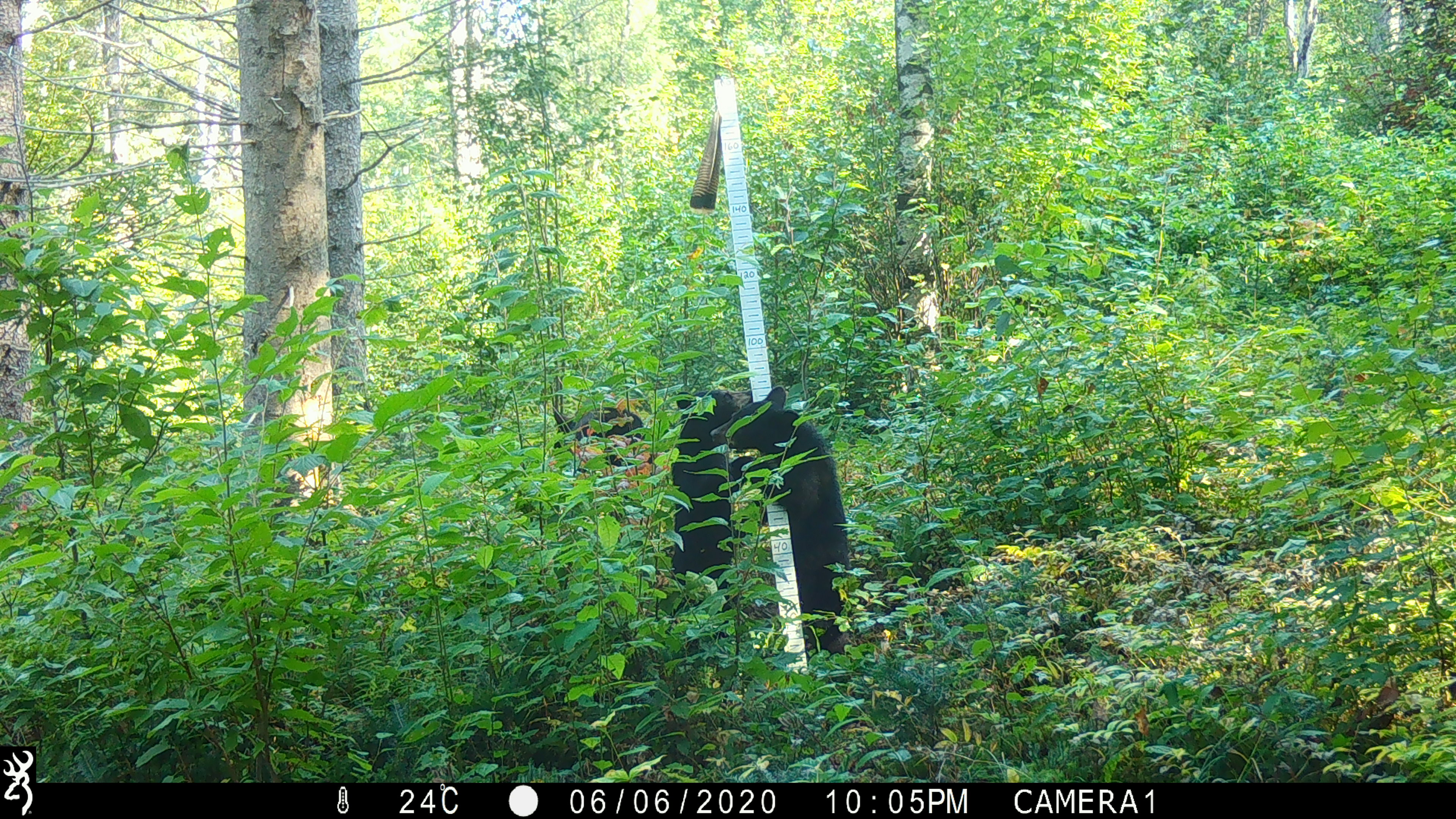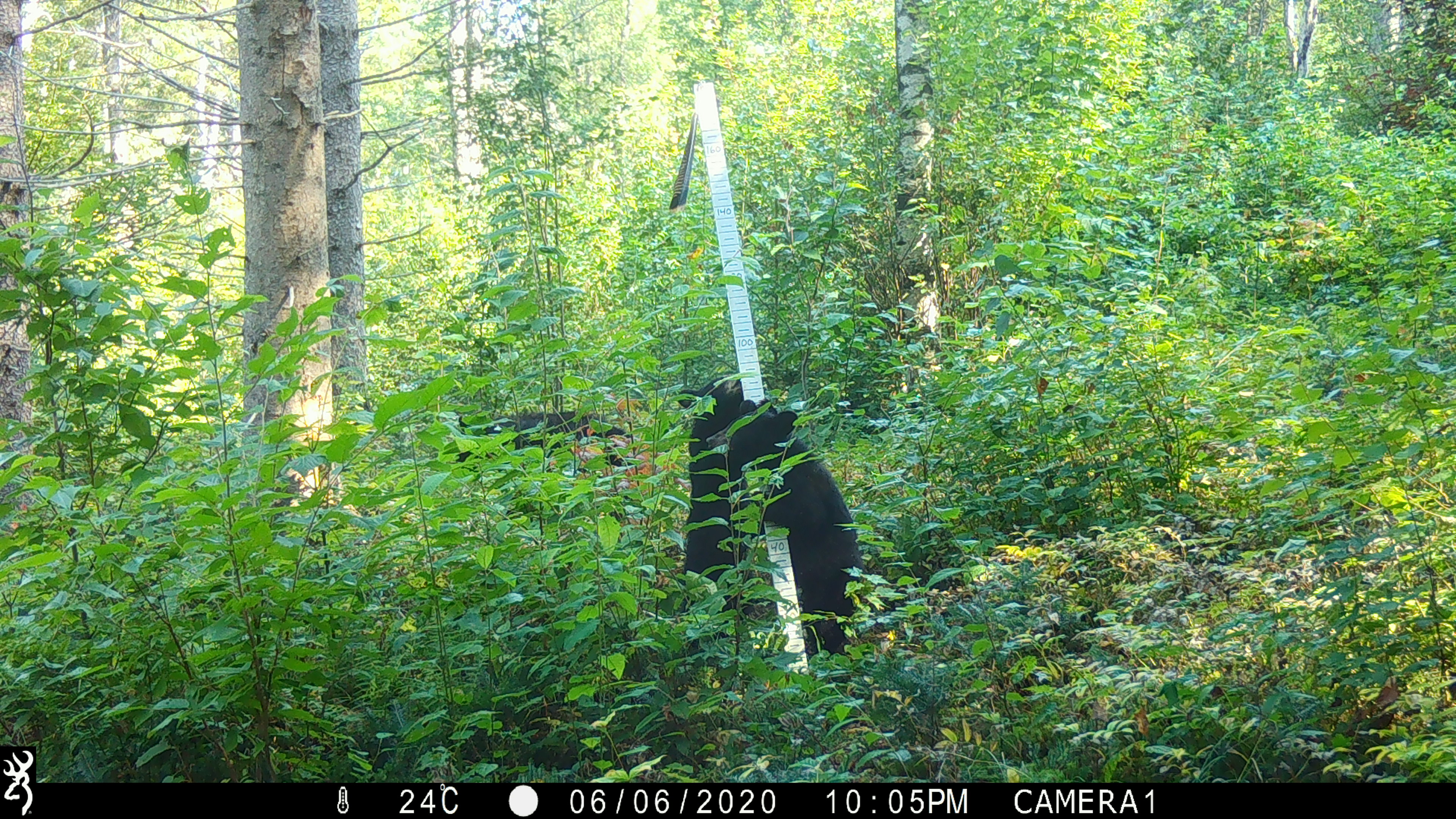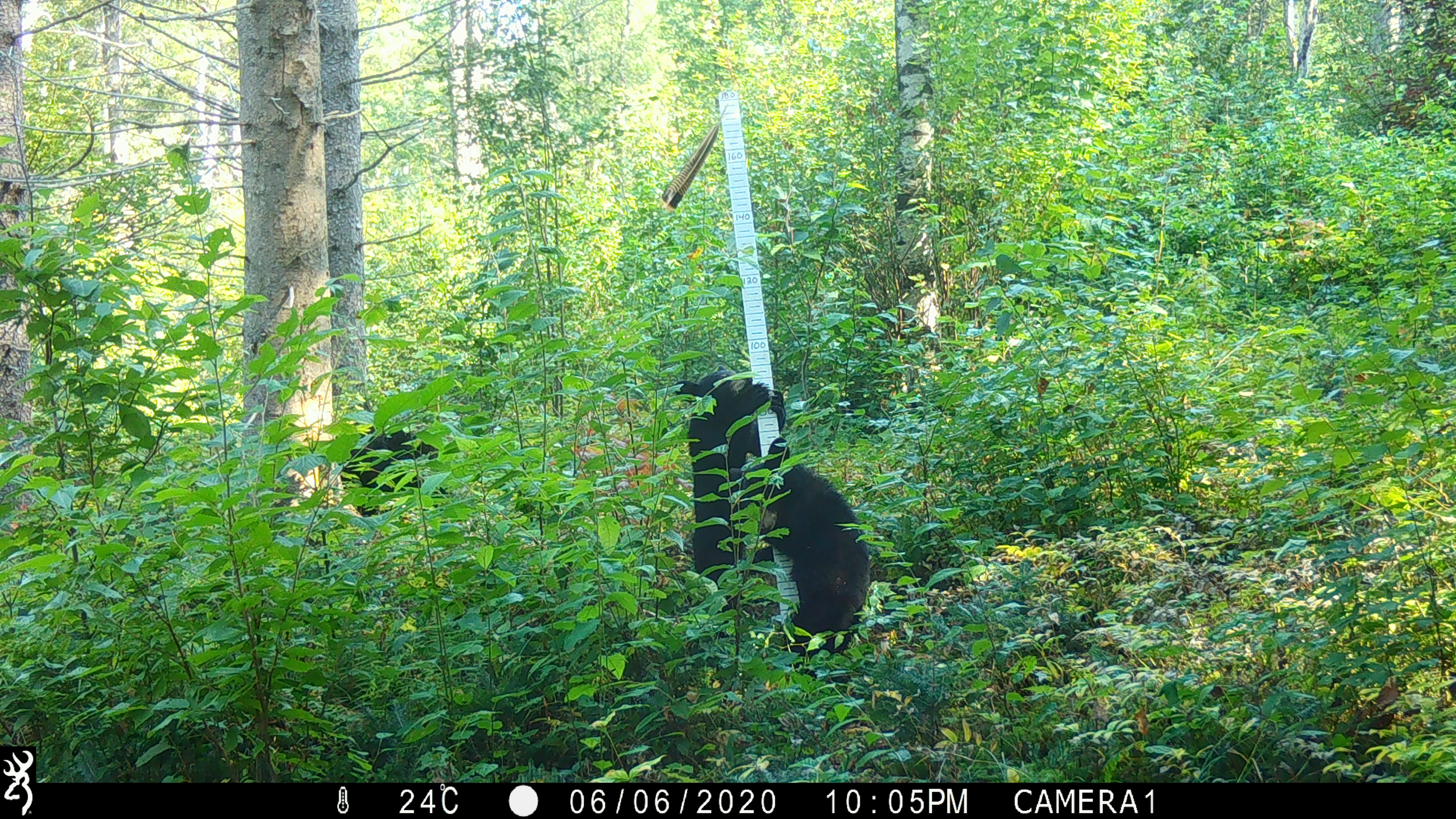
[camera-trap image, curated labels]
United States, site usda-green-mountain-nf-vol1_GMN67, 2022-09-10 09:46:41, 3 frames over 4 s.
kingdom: Animalia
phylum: Chordata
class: Mammalia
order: Carnivora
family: Ursidae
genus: Ursus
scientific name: Ursus americanus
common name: black bear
Black bear (Ursus americanus).